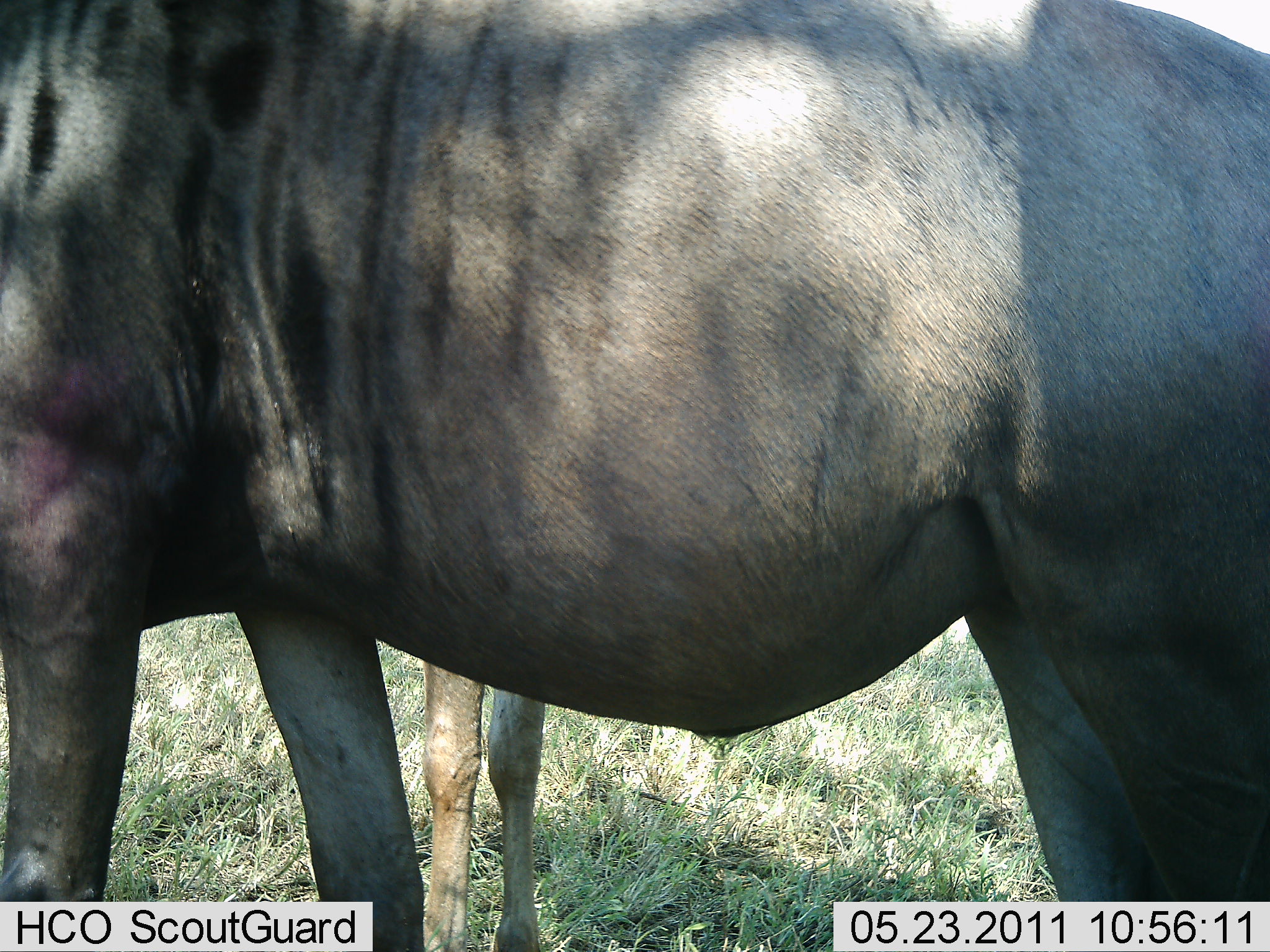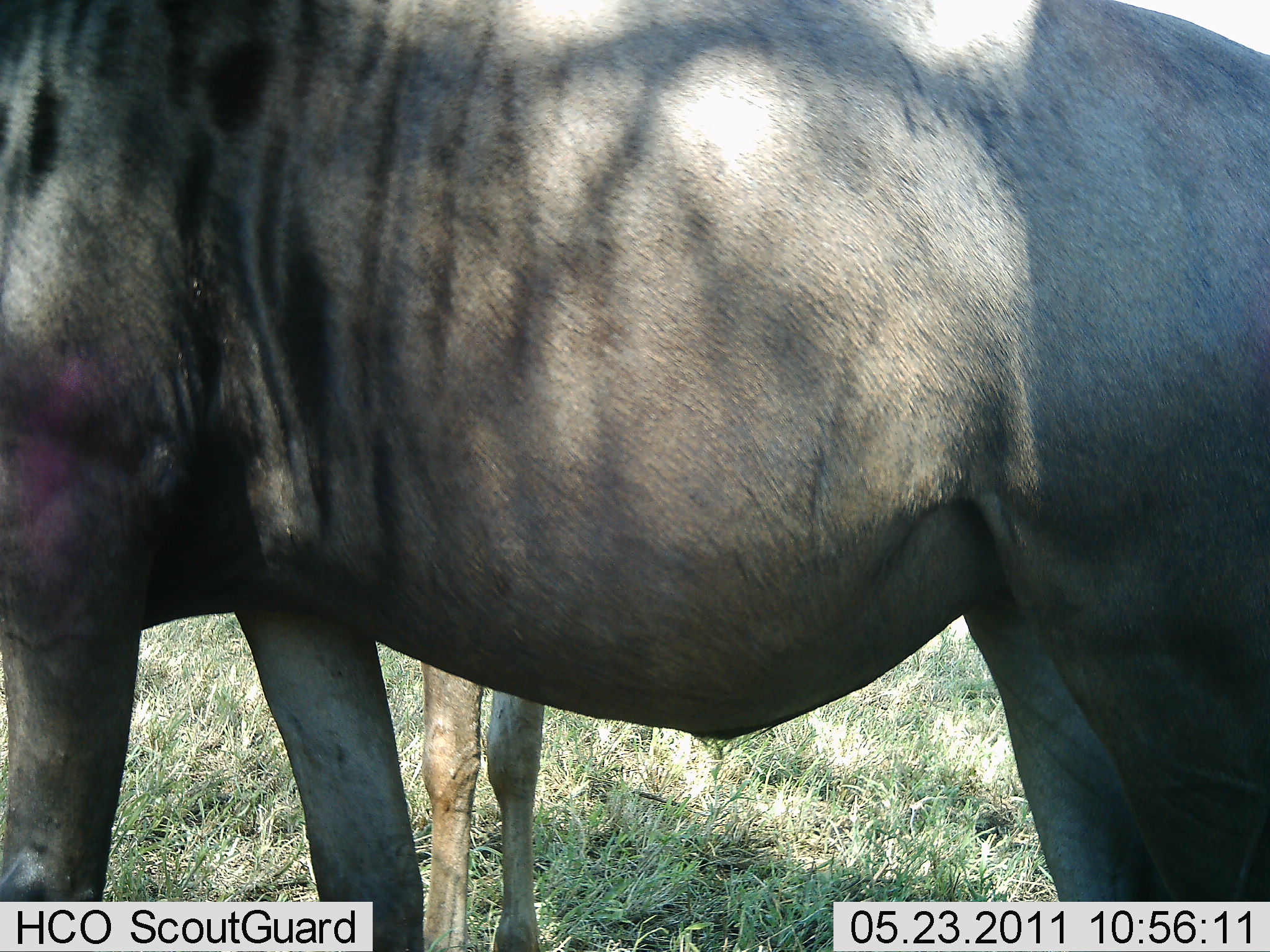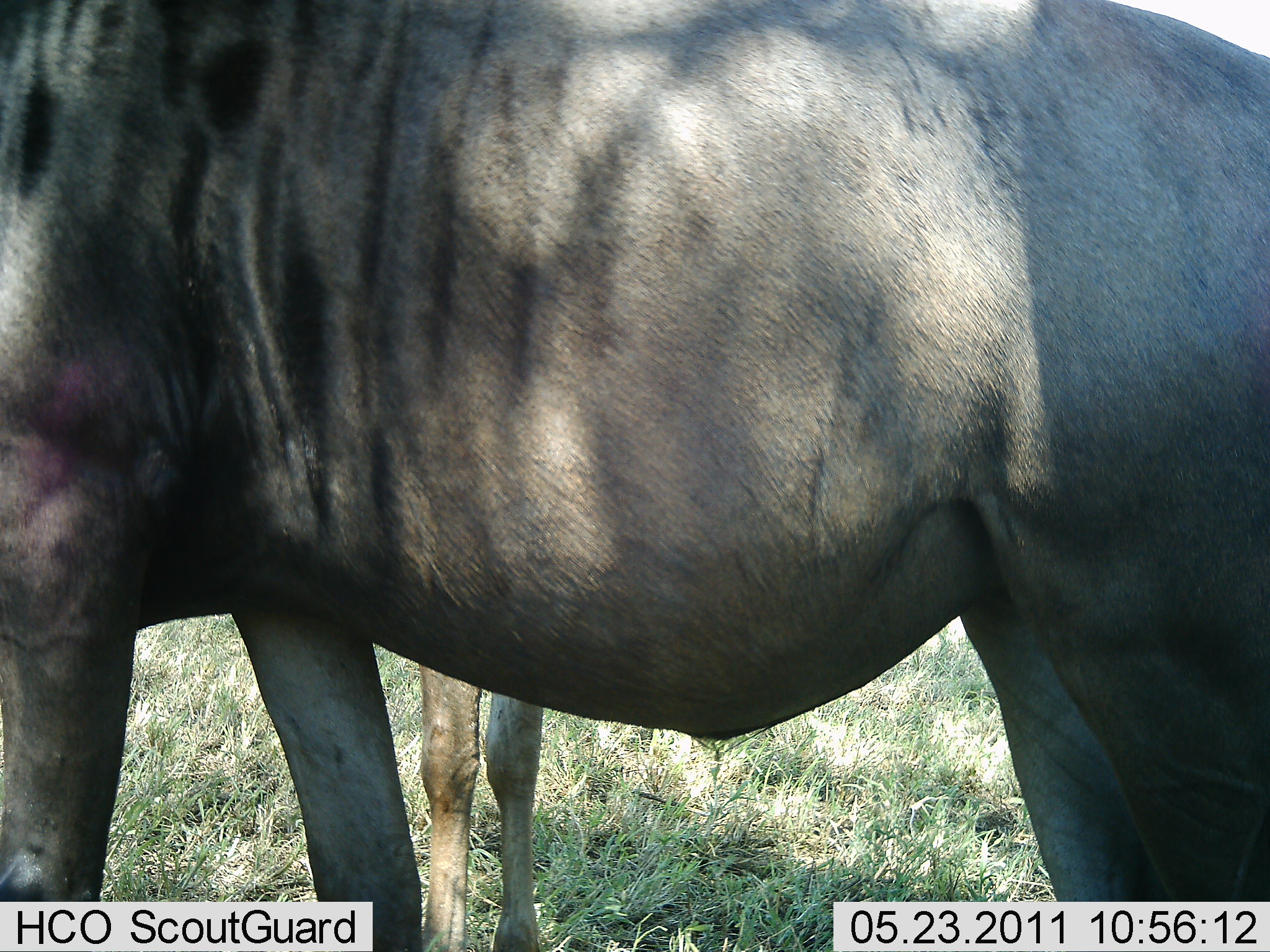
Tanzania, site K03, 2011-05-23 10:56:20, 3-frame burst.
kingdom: Animalia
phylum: Chordata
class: Mammalia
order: Artiodactyla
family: Bovidae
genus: Connochaetes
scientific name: Connochaetes taurinus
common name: blue wildebeest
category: wildebeest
Wildebeest (blue wildebeest) (Connochaetes taurinus), count 2. Behavior (volunteer vote fractions): standing 93%, resting 0%, moving 7%, interacting 0%. Young present (vote fraction): 0%. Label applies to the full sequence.